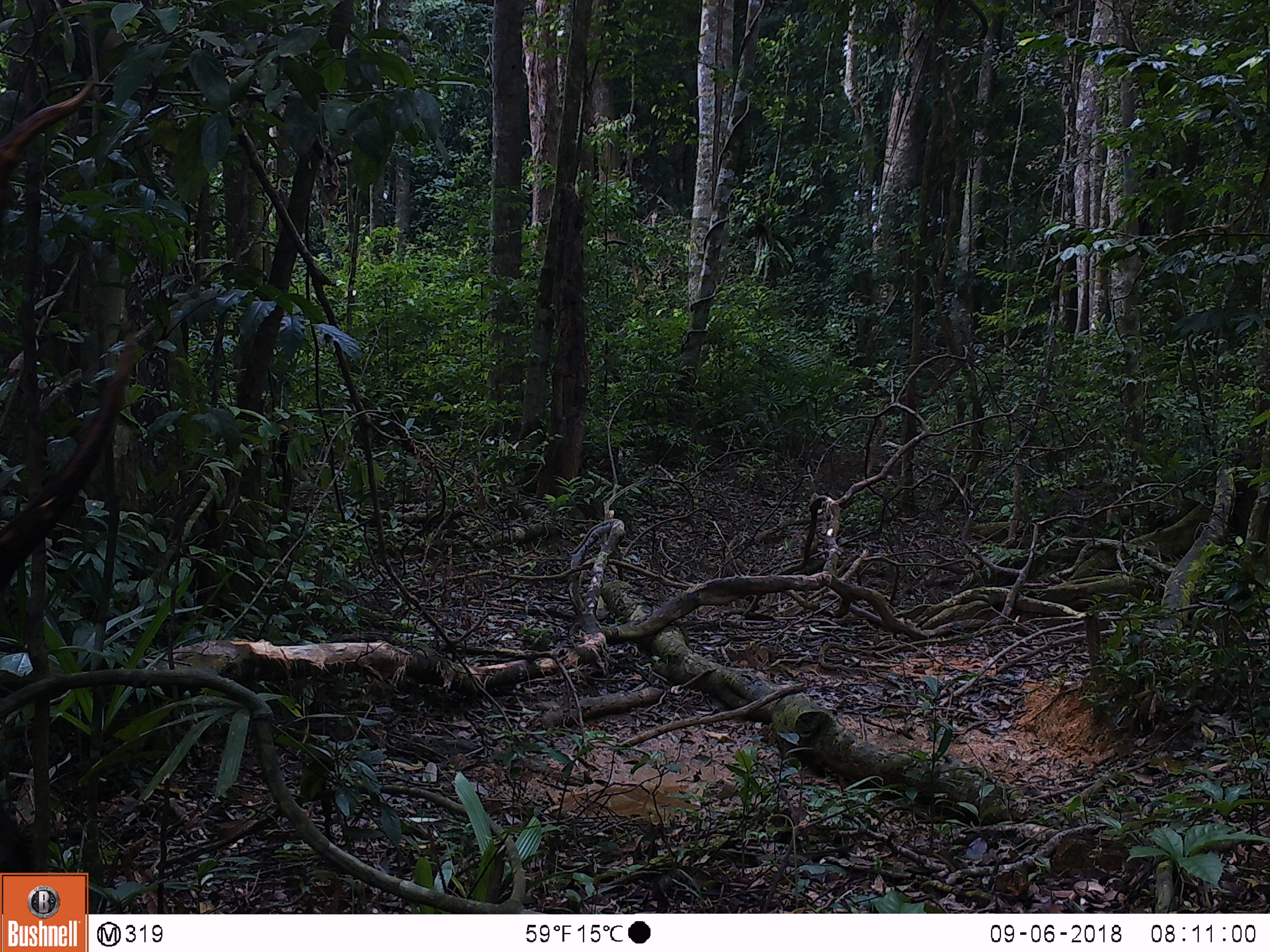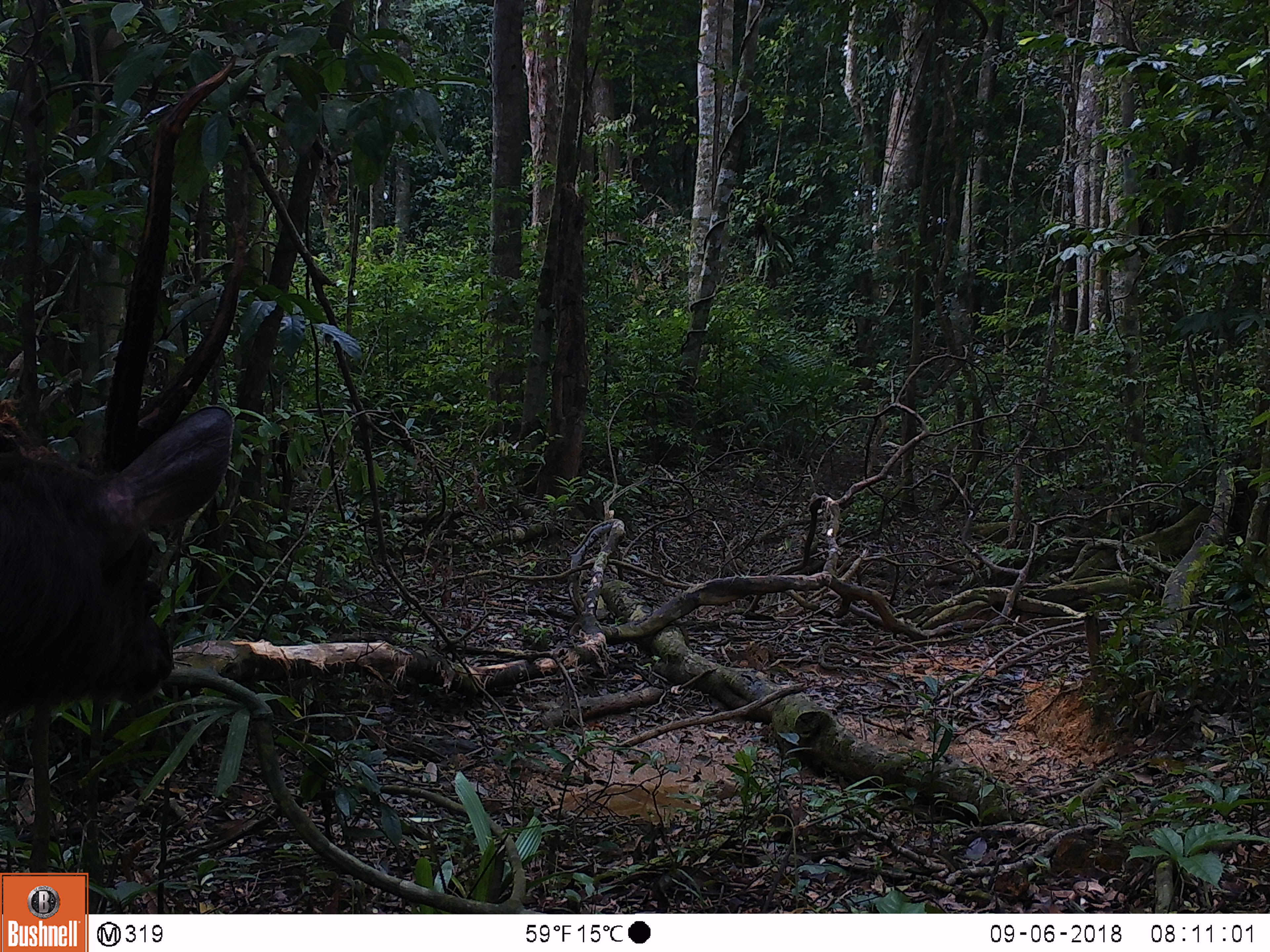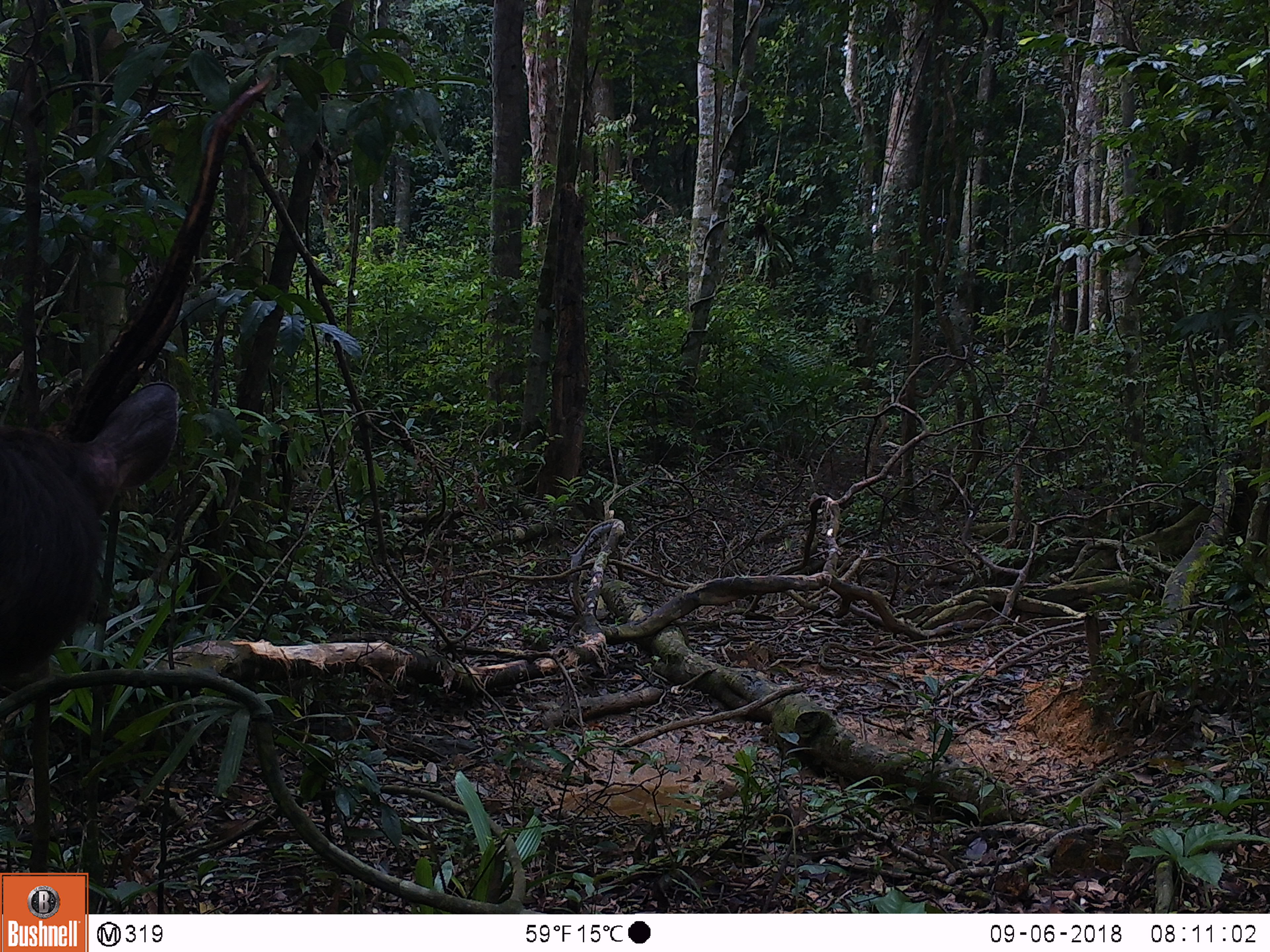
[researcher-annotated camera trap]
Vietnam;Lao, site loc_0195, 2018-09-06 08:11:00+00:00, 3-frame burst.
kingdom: Animalia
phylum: Chordata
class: Mammalia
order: Artiodactyla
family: Cervidae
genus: Rusa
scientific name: Rusa unicolor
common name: sambar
Sambar (Rusa unicolor). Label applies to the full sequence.